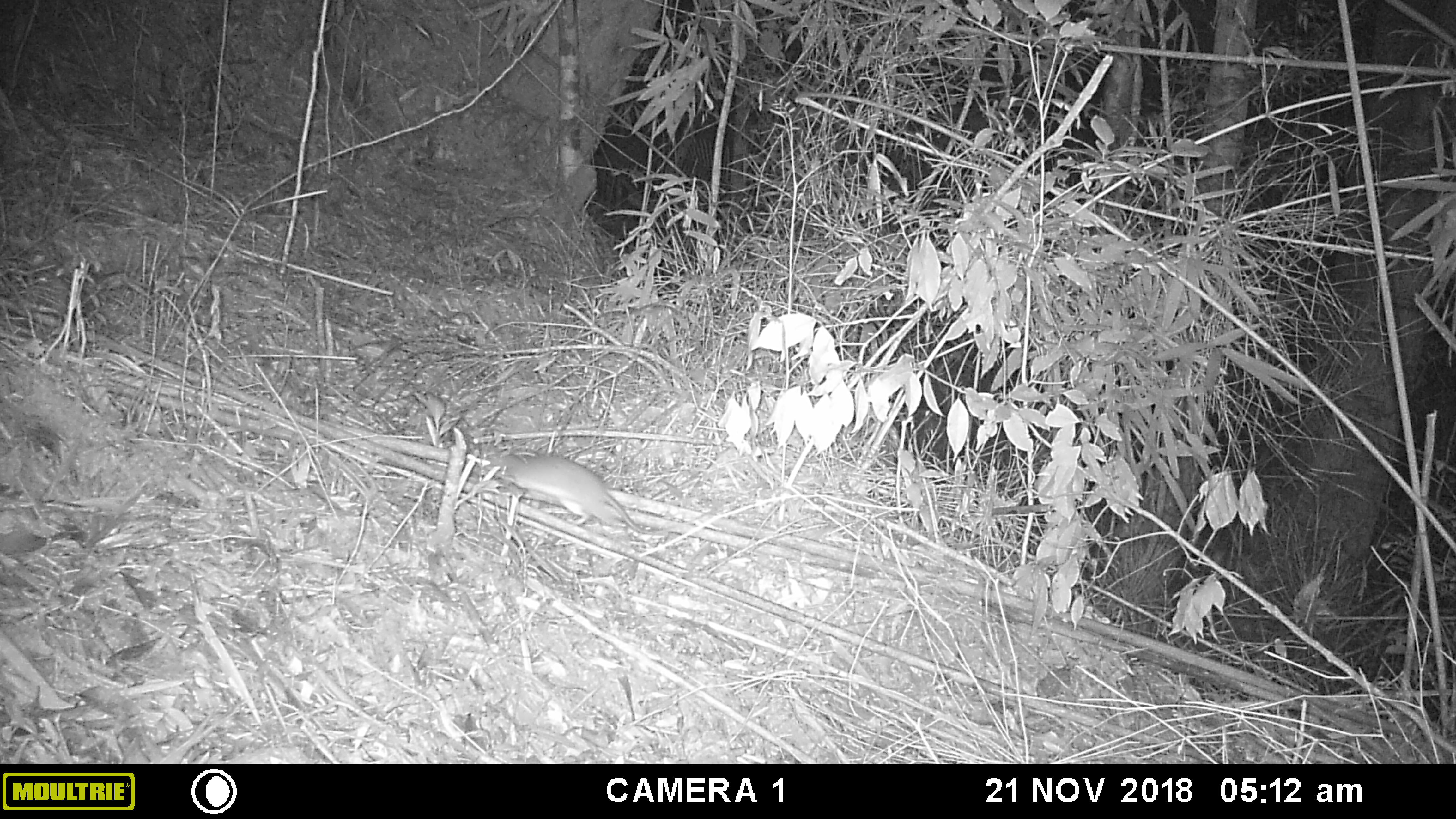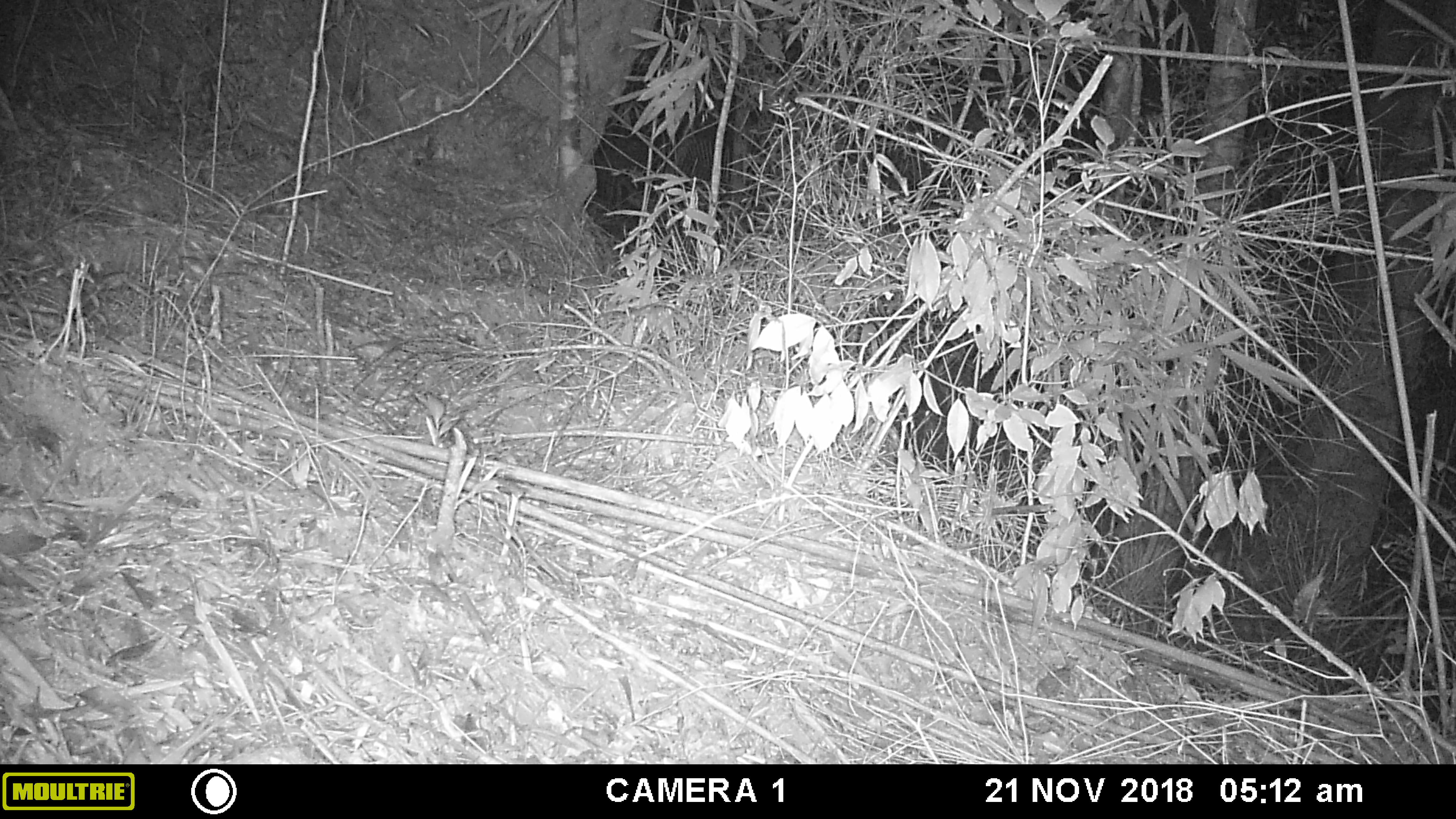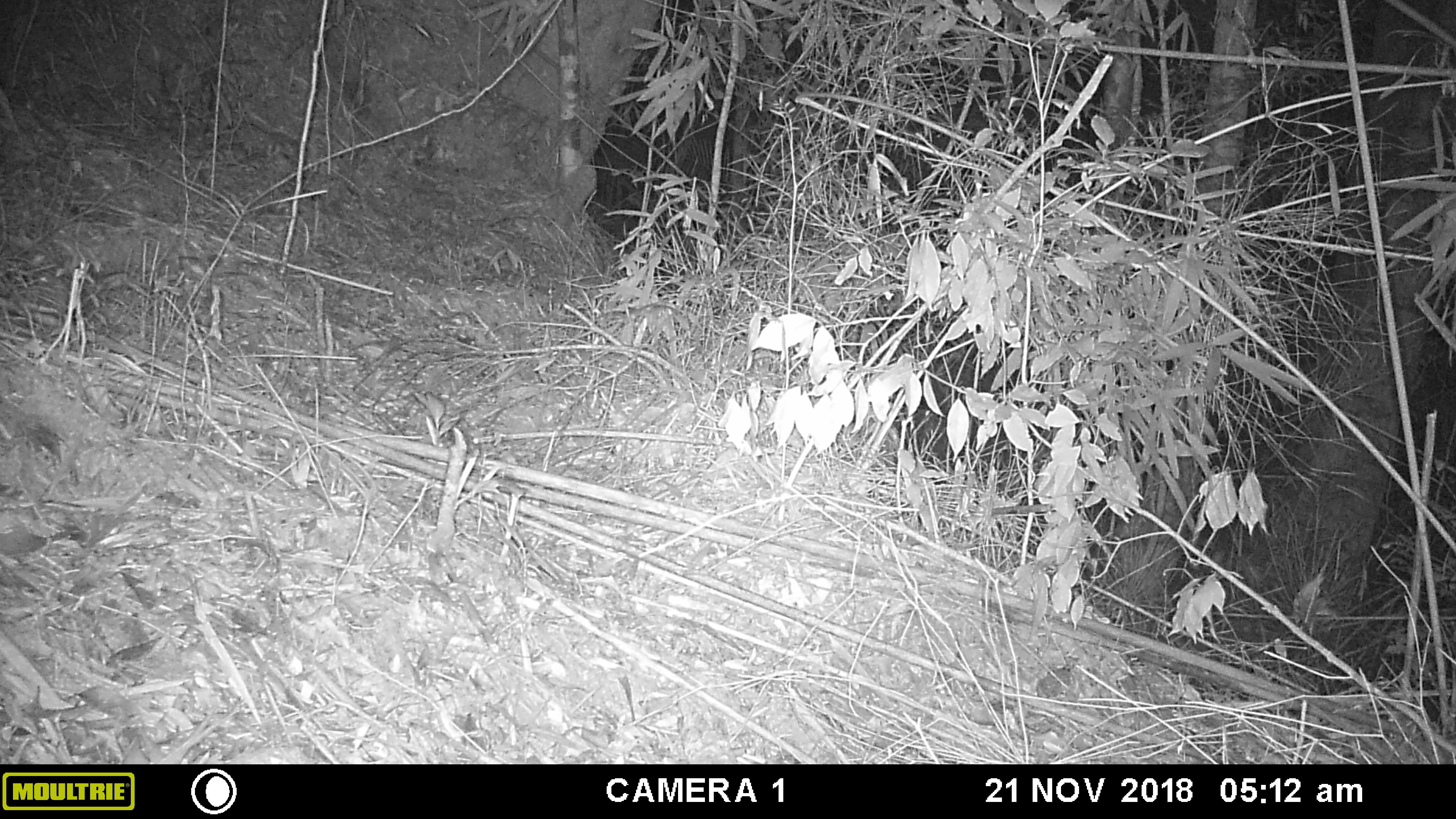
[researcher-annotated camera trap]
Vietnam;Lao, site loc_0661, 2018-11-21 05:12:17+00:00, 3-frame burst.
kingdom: Animalia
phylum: Chordata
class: Mammalia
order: Rodentia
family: Muridae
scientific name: Muridae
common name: old-world mice and rats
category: unidentified murid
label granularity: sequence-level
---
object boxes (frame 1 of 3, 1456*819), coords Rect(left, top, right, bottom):
unidentified murid: Rect(480, 452, 656, 535)